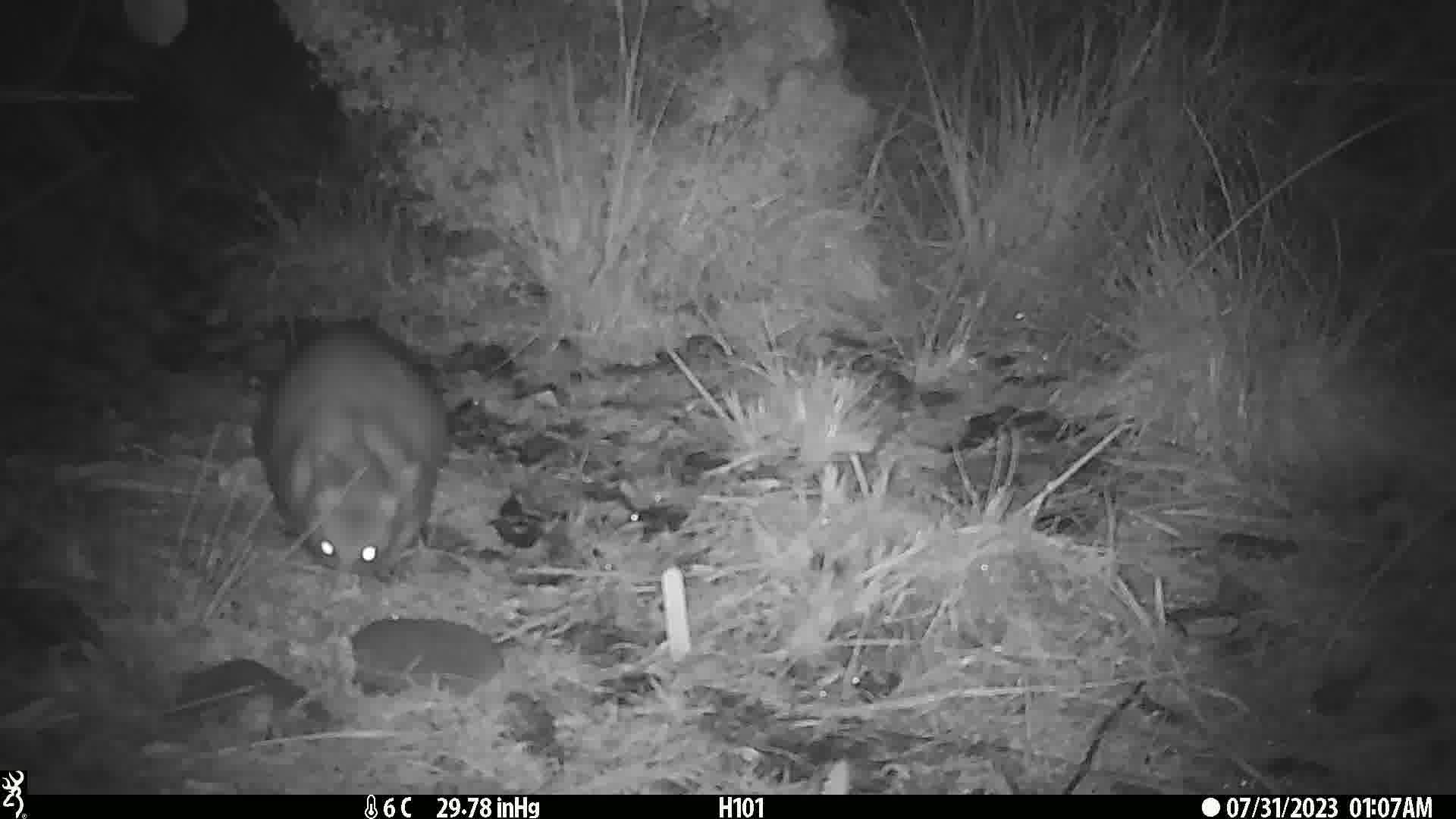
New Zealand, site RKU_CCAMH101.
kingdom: Animalia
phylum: Chordata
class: Mammalia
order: Diprotodontia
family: Phalangeridae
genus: Trichosurus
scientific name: Trichosurus vulpecula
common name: common brushtail possum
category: possum